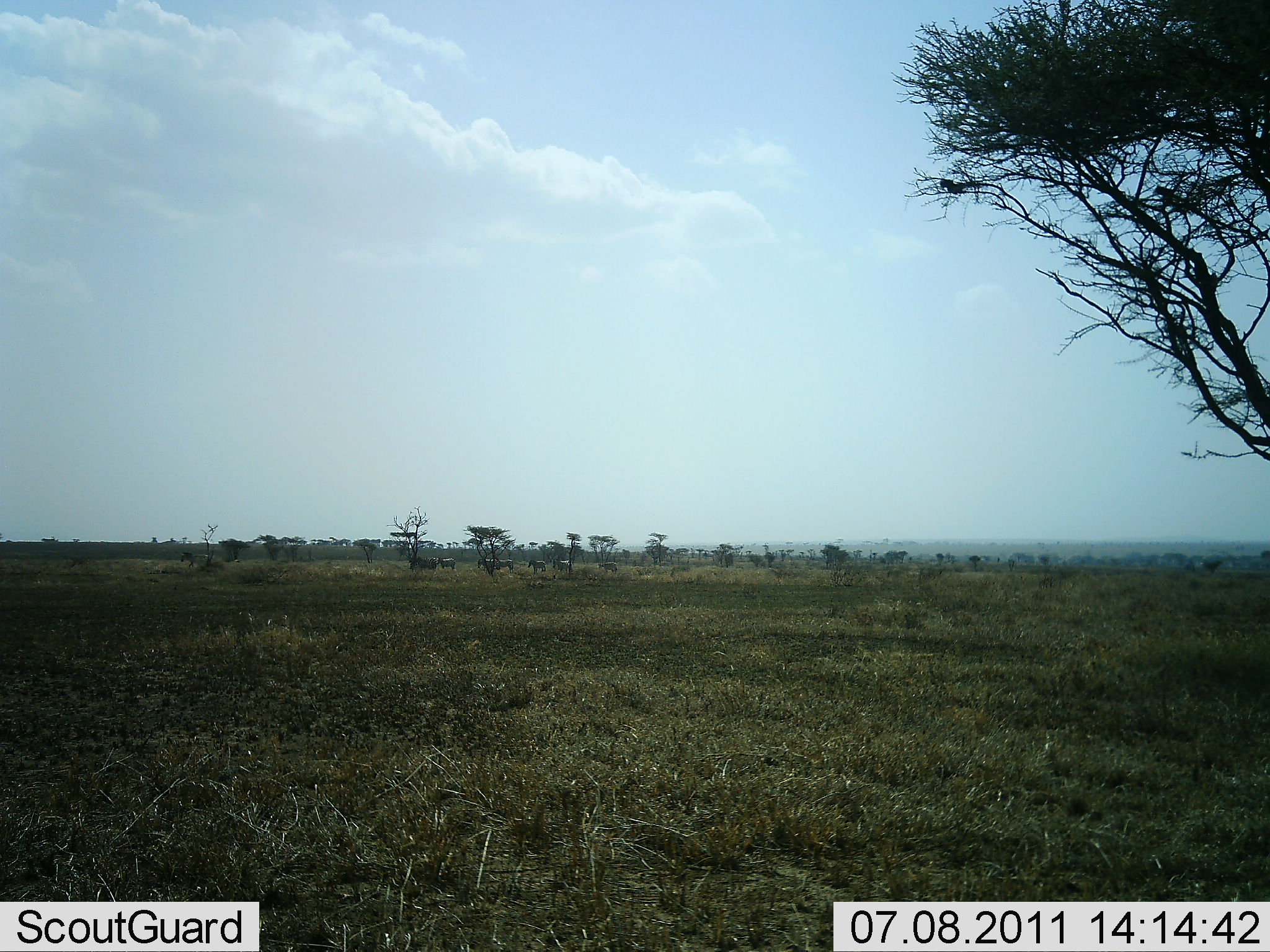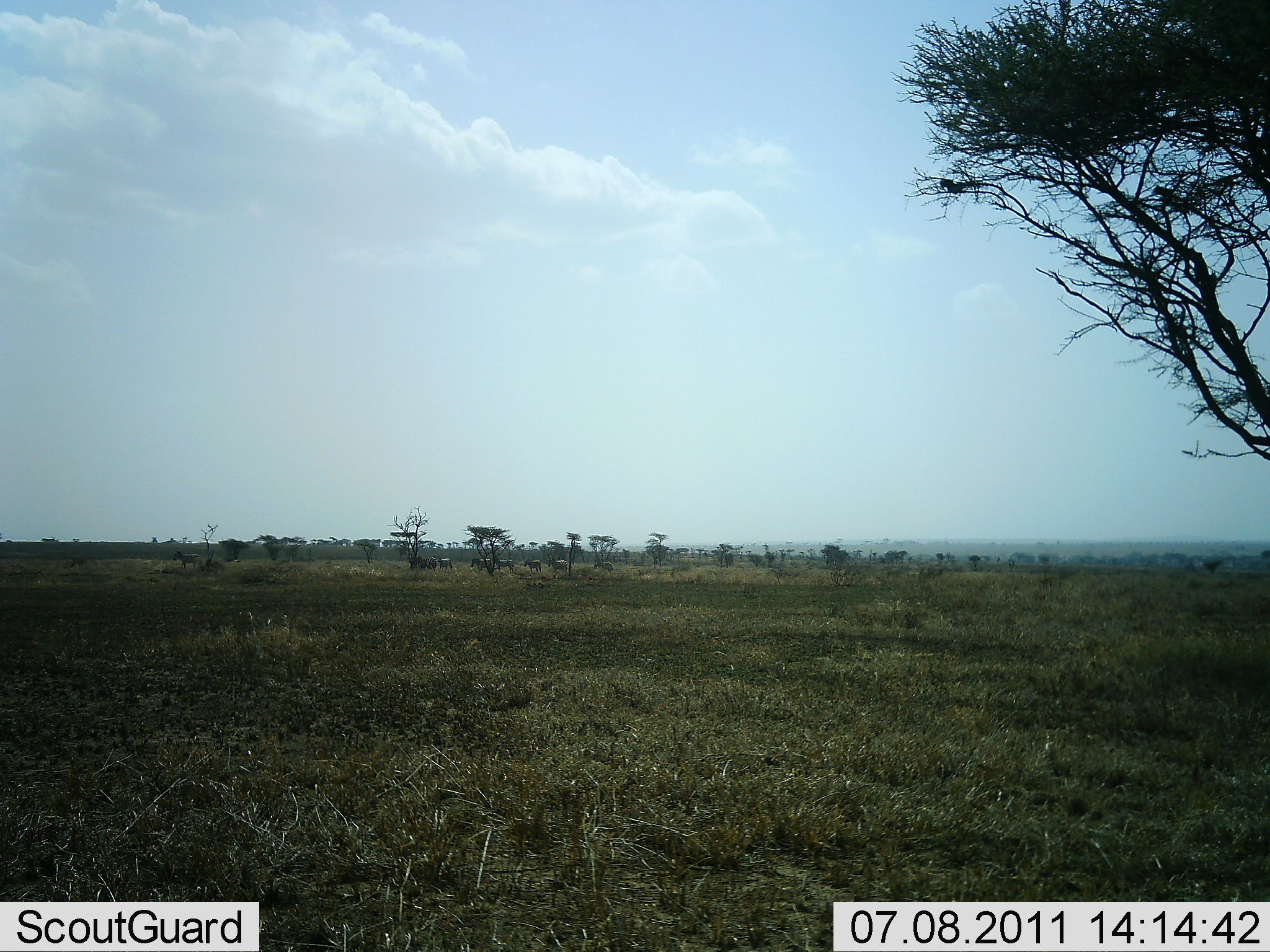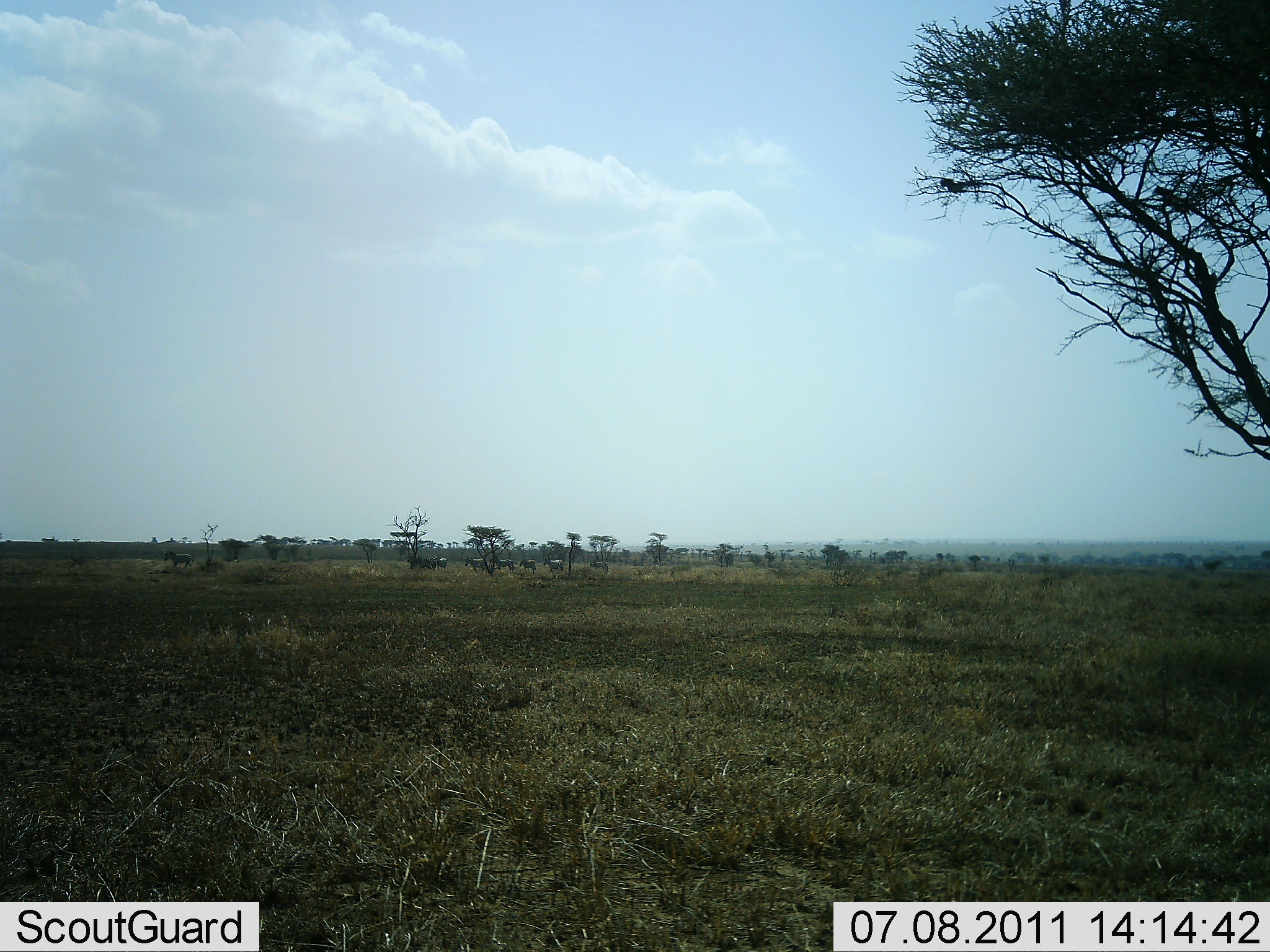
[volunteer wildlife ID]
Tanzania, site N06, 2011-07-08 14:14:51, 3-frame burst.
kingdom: Animalia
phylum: Chordata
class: Mammalia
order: Perissodactyla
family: Equidae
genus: Equus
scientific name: Equus quagga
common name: plains zebra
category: zebra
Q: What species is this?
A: Zebra (plains zebra) (Equus quagga).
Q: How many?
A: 7.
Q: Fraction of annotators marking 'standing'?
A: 0%.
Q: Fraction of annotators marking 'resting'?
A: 0%.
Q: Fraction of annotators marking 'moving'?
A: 100%.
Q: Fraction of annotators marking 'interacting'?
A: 0%.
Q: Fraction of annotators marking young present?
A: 0%.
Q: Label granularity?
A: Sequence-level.